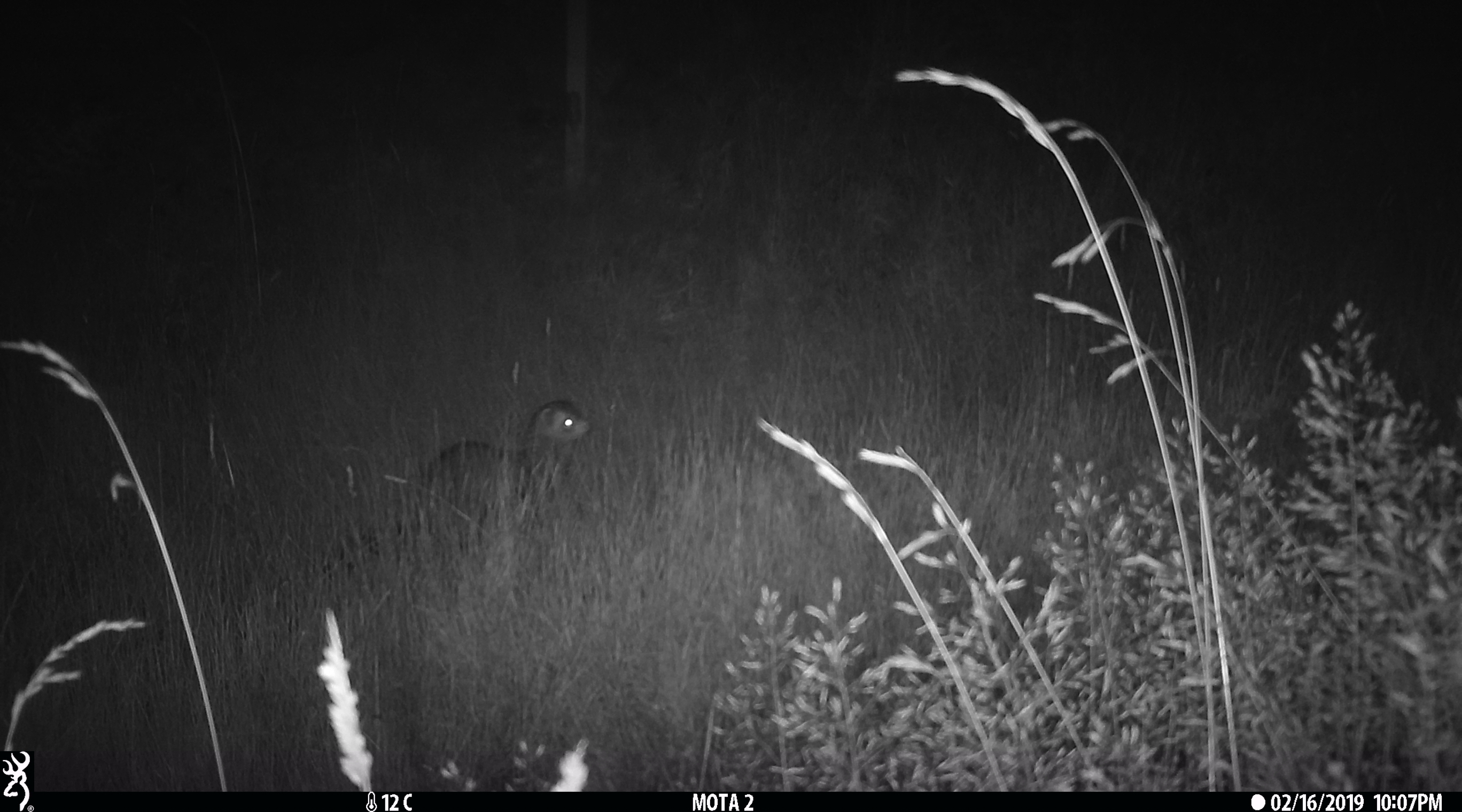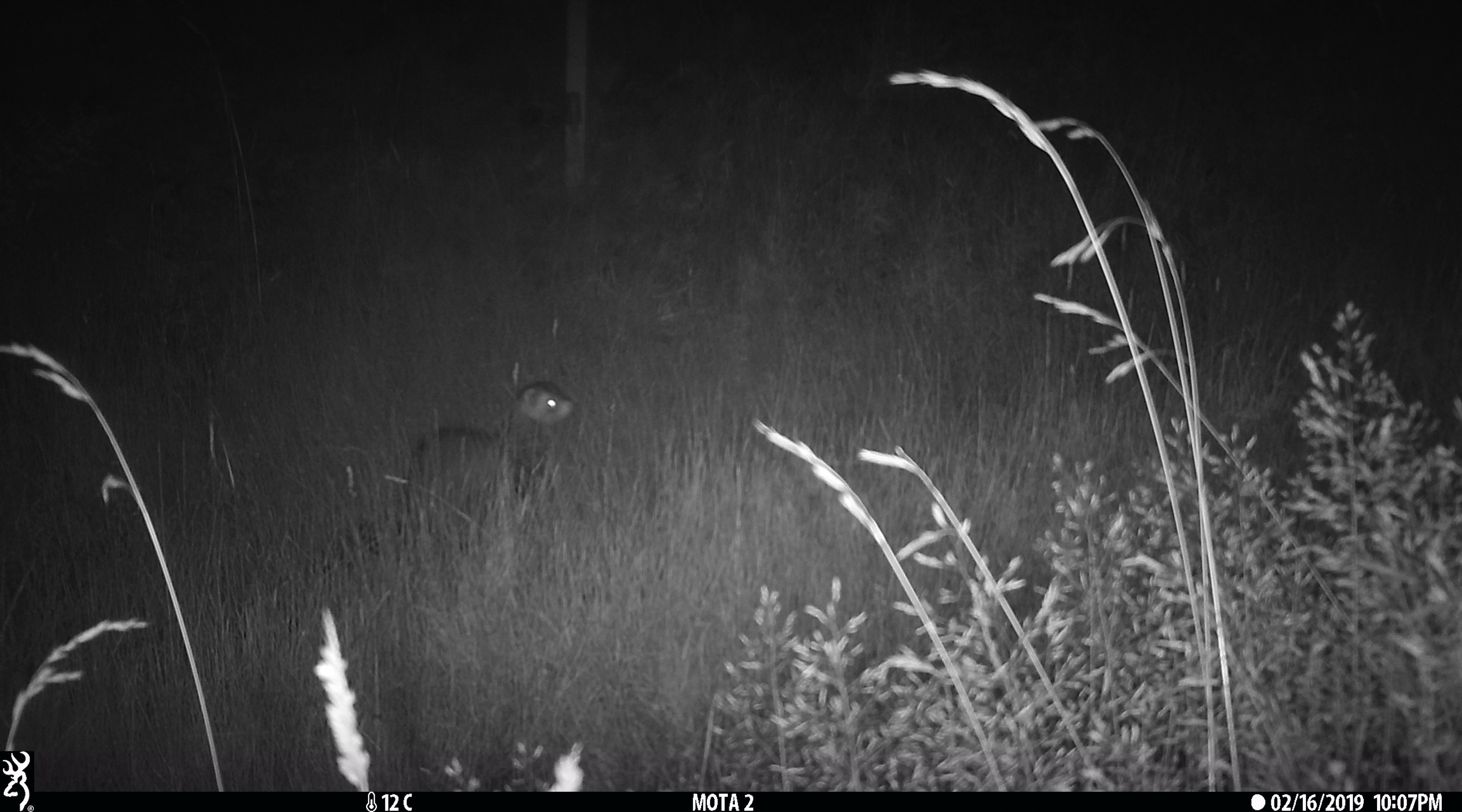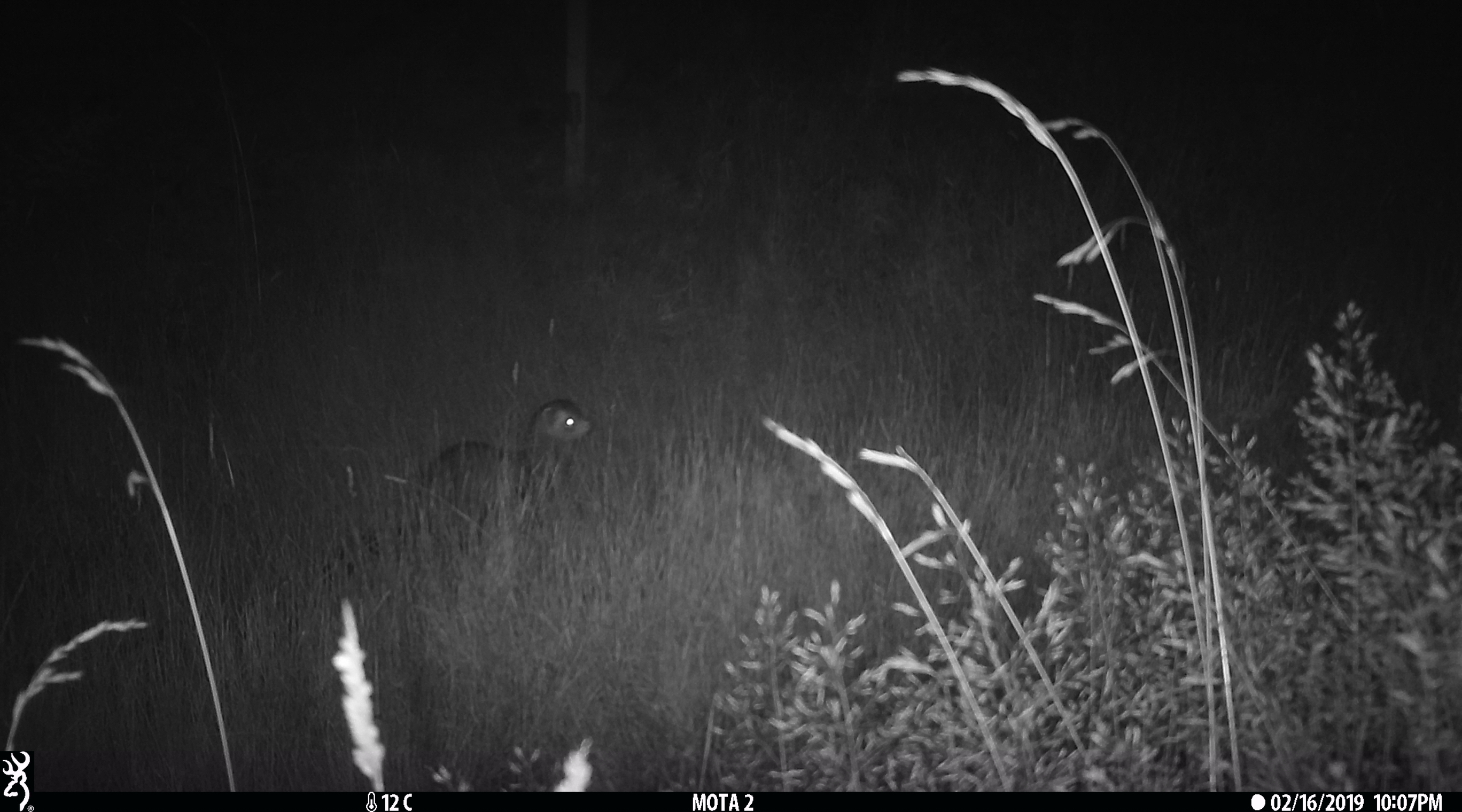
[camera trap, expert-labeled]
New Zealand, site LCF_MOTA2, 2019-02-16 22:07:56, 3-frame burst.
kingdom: Animalia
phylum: Chordata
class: Mammalia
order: Carnivora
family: Mustelidae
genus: Mustela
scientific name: Mustela furo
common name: ferret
Ferret (Mustela furo).